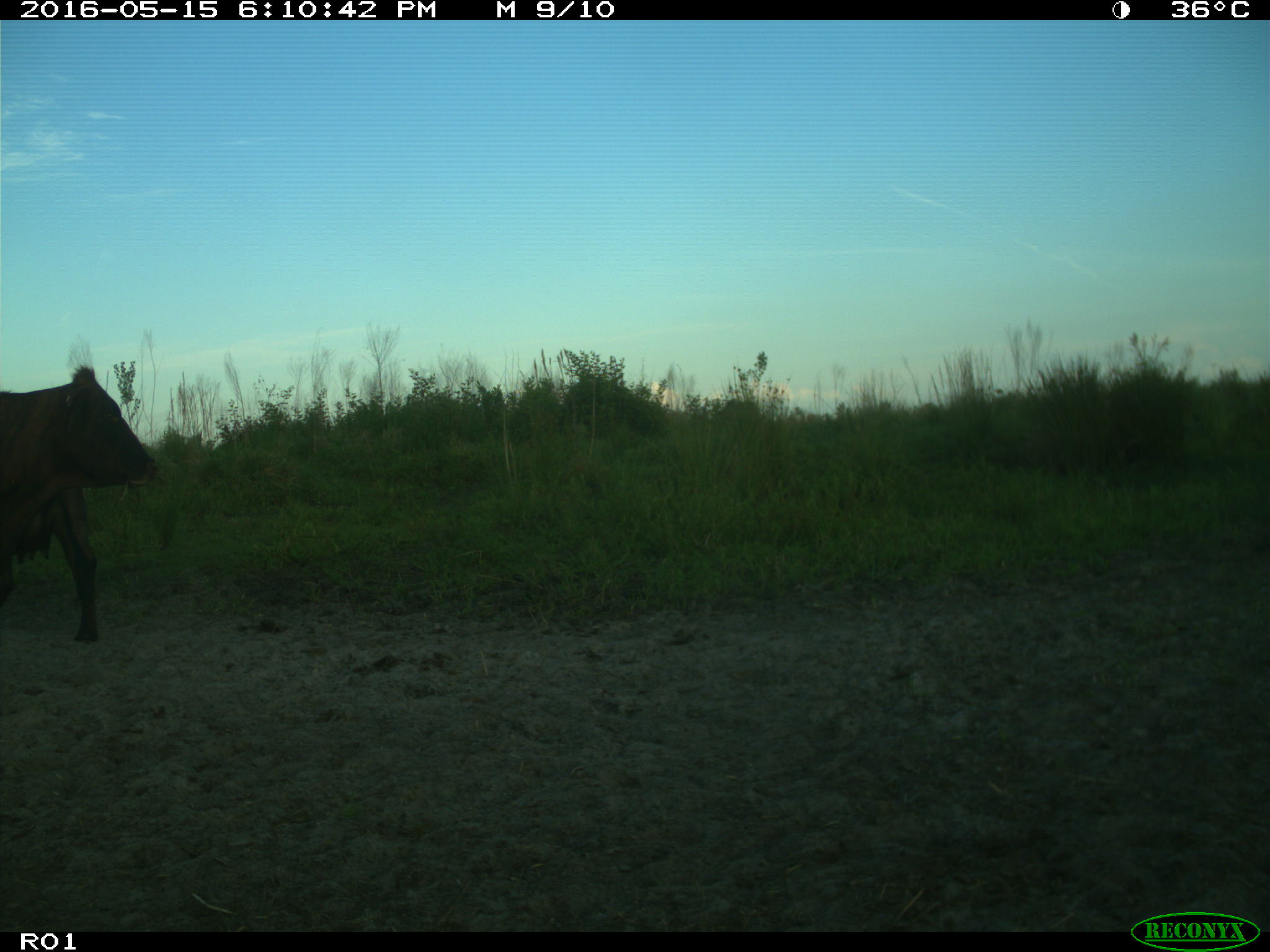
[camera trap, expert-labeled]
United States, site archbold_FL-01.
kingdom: Animalia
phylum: Chordata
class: Mammalia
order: Artiodactyla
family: Bovidae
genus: Bos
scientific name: Bos taurus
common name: domestic cow